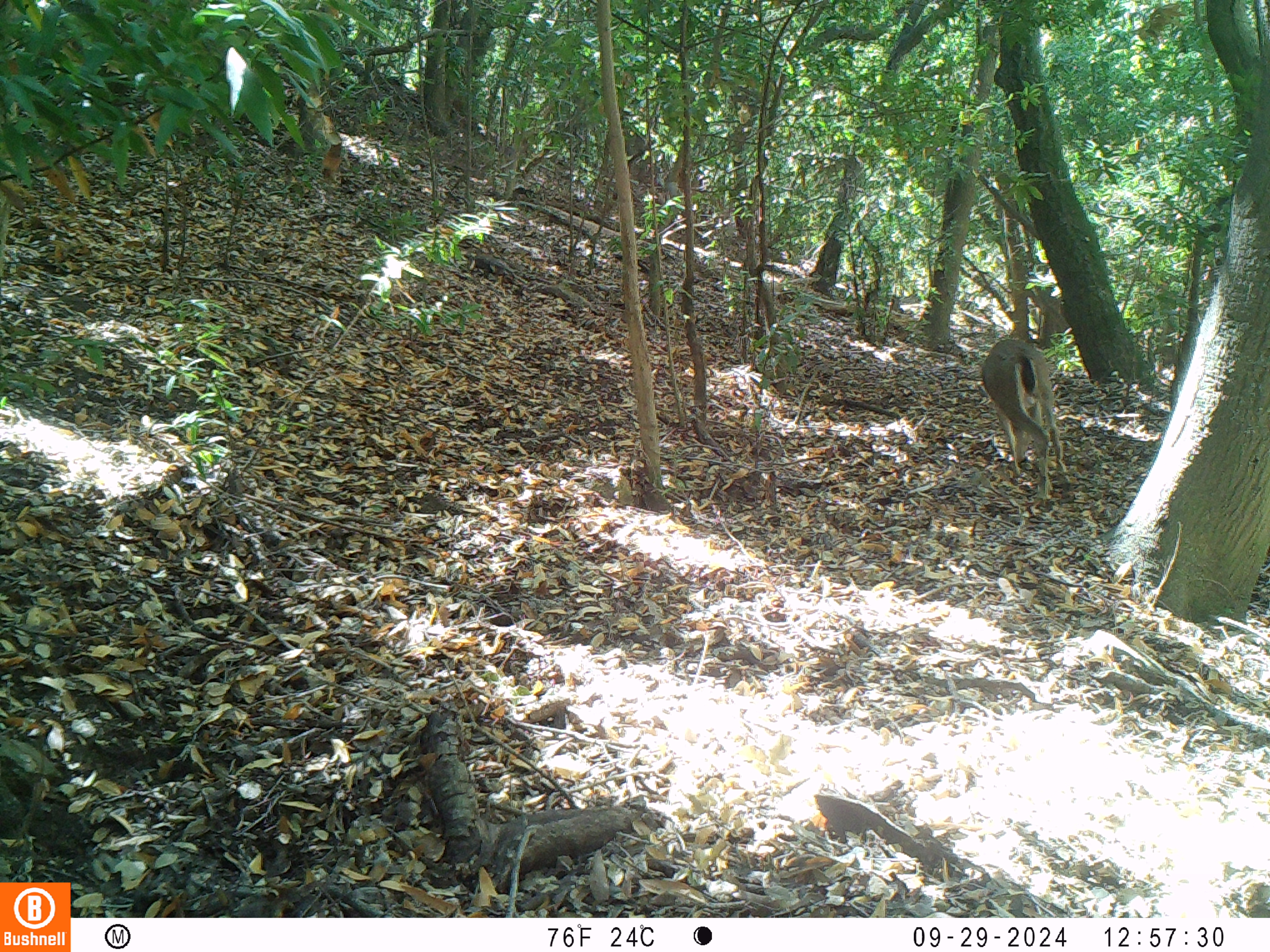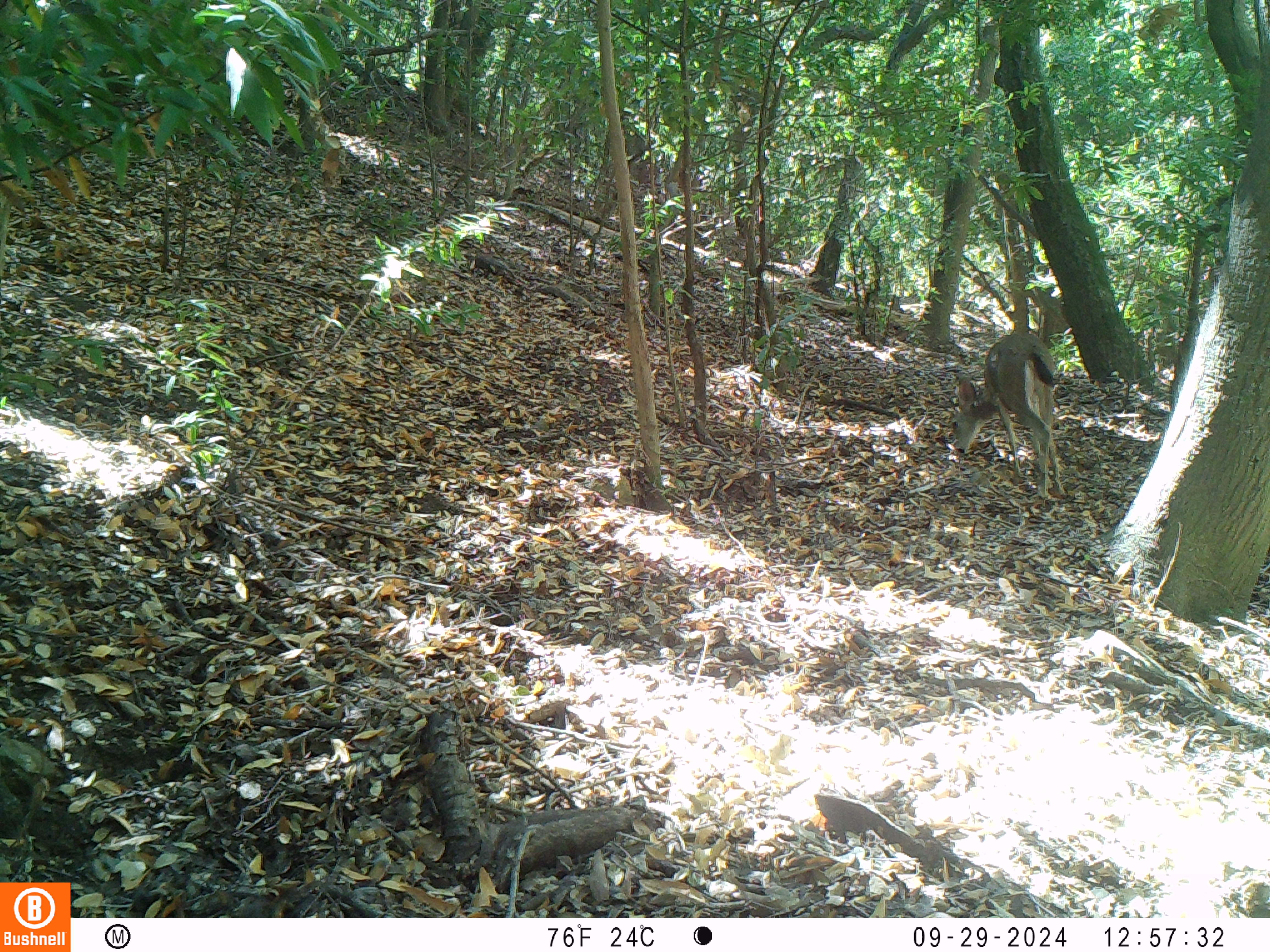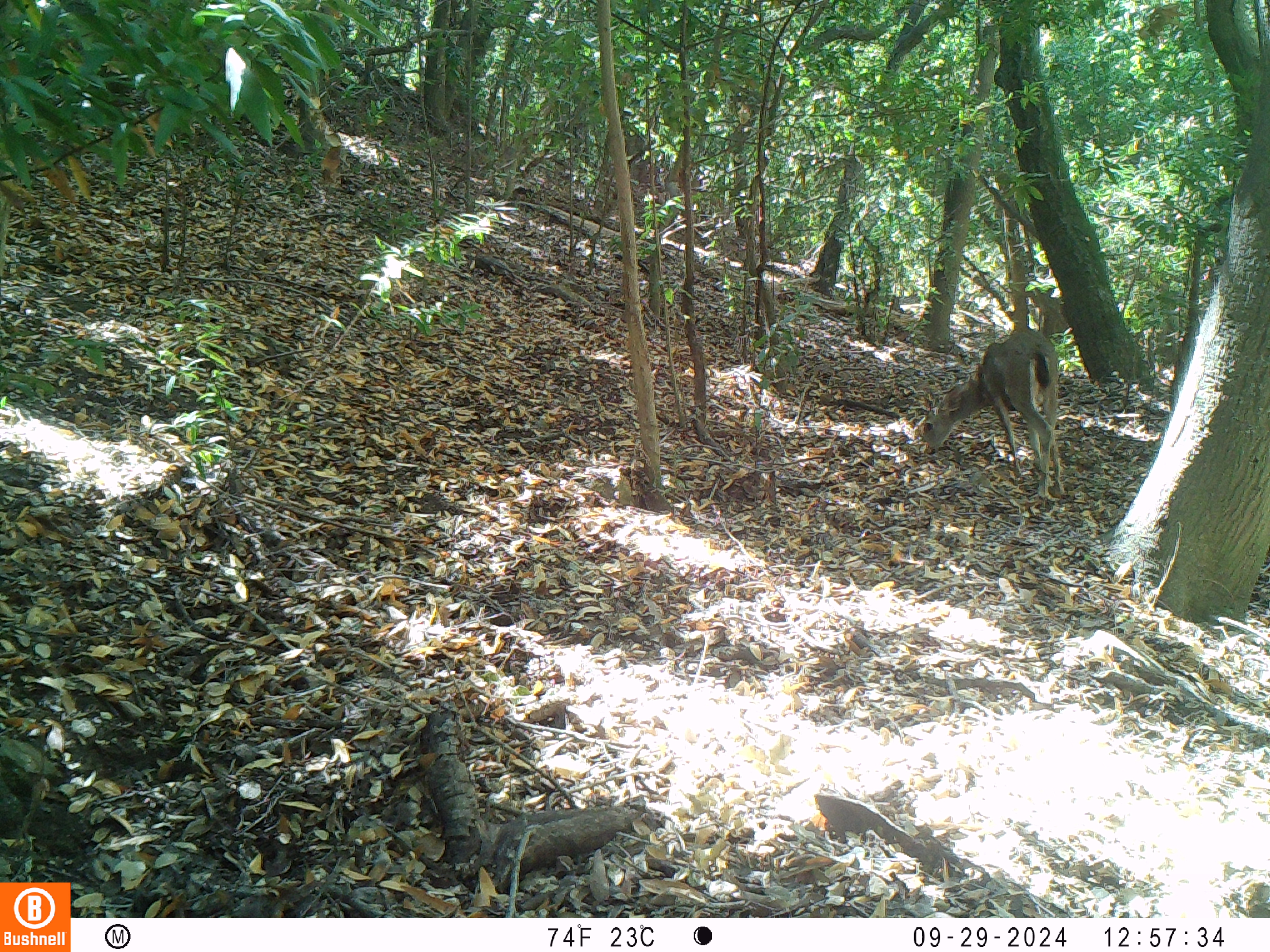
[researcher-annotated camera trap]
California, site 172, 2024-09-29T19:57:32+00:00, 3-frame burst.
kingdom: Animalia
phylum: Chordata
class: Mammalia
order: Artiodactyla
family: Cervidae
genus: Odocoileus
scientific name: Odocoileus hemionus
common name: mule deer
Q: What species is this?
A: Mule deer (Odocoileus hemionus).